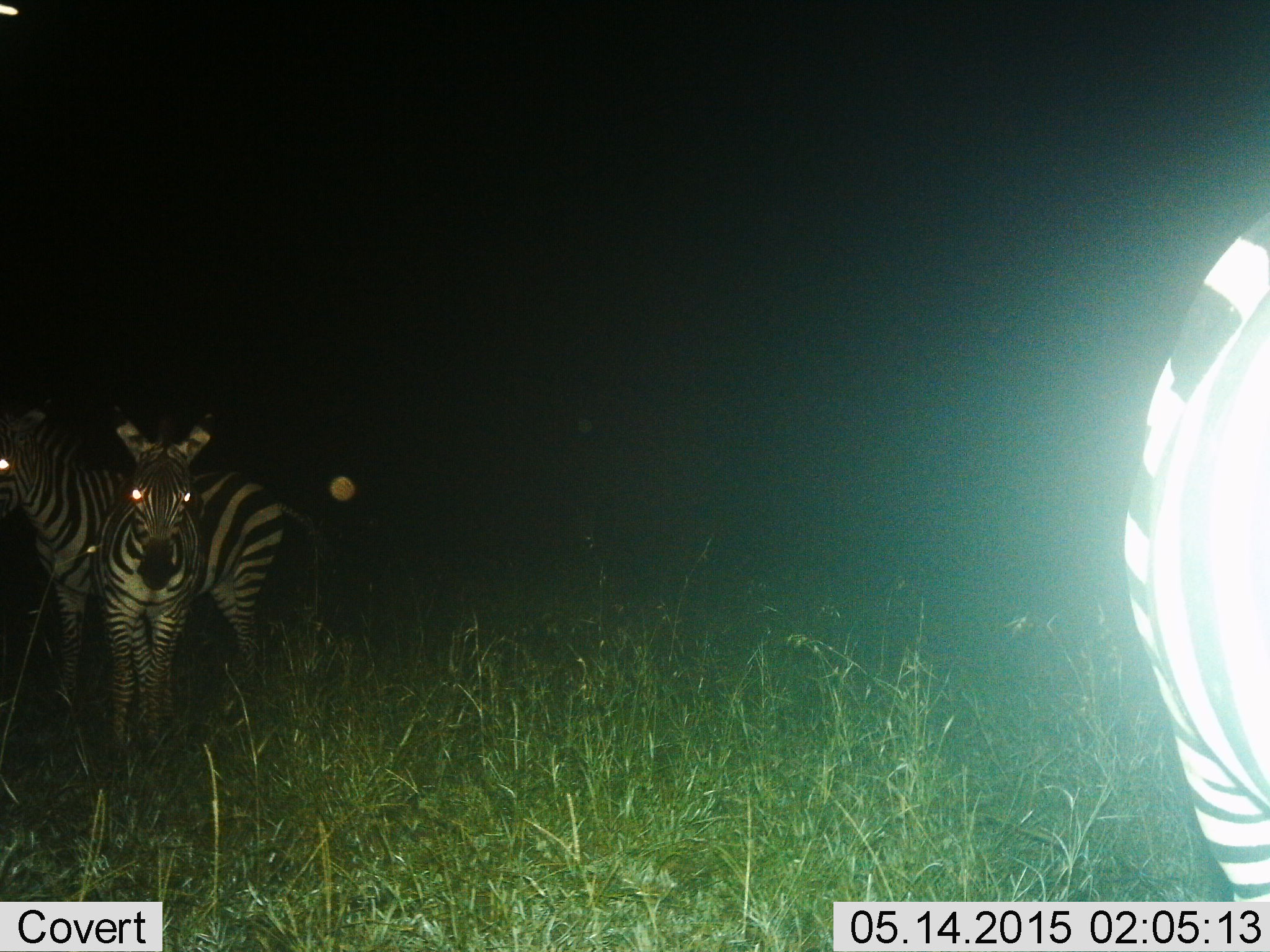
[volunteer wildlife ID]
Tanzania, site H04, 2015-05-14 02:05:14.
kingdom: Animalia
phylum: Chordata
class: Mammalia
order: Perissodactyla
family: Equidae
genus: Equus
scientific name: Equus quagga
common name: plains zebra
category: zebra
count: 3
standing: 90%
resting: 0%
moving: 10%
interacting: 0%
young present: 10%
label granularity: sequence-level